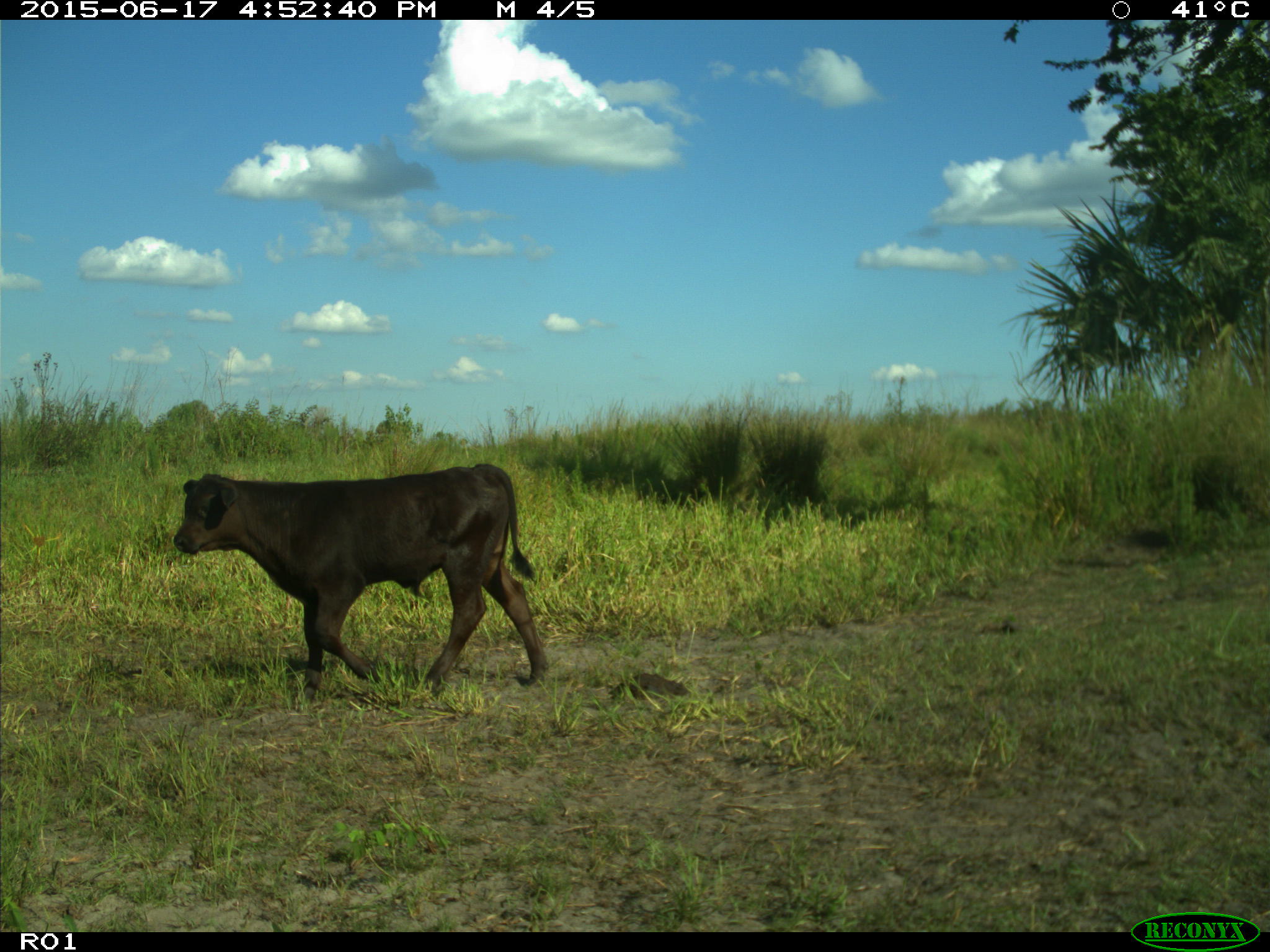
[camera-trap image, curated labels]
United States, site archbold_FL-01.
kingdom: Animalia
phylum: Chordata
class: Mammalia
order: Artiodactyla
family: Bovidae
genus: Bos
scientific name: Bos taurus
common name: domestic cow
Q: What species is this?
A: Bos taurus (domestic cow).